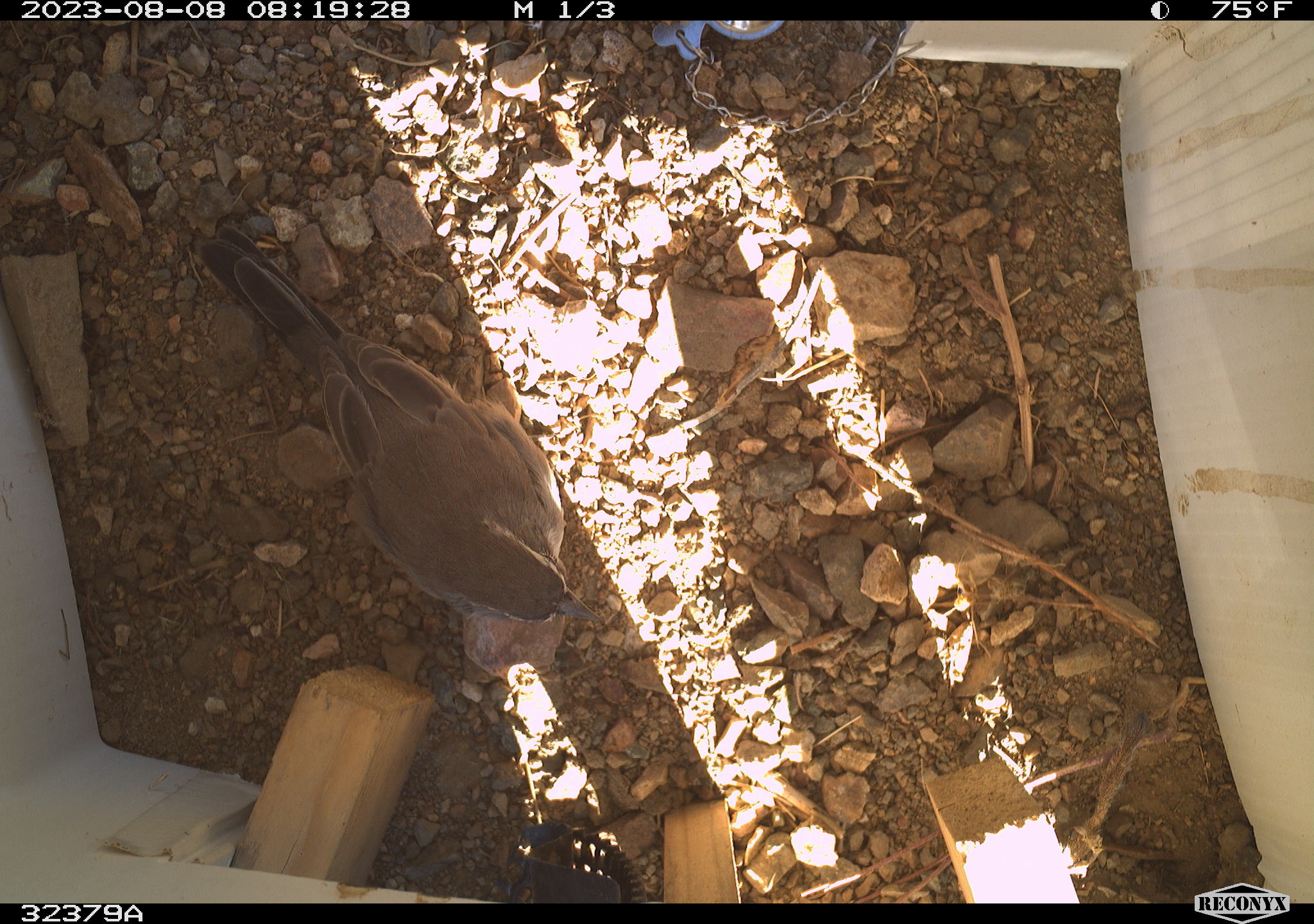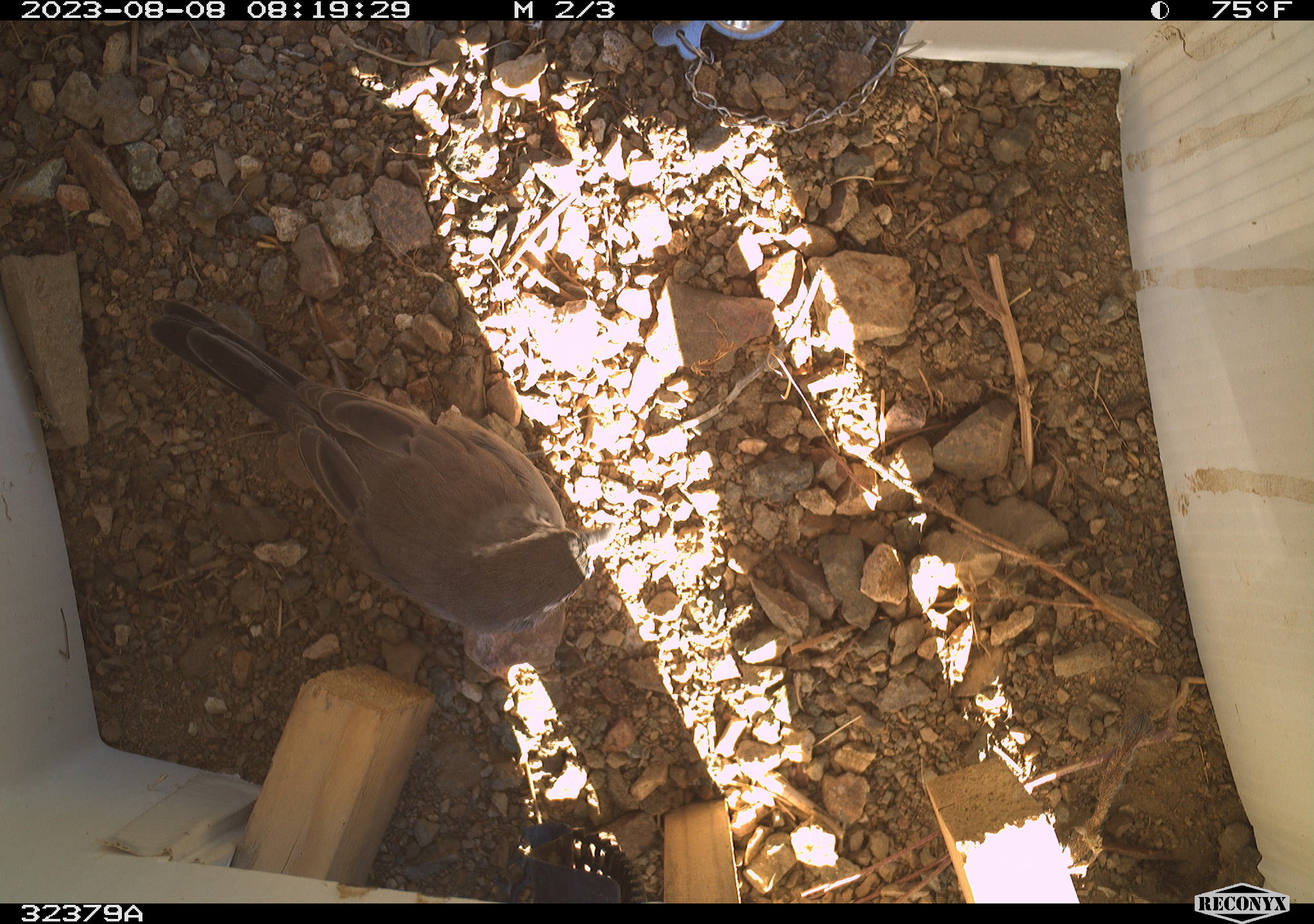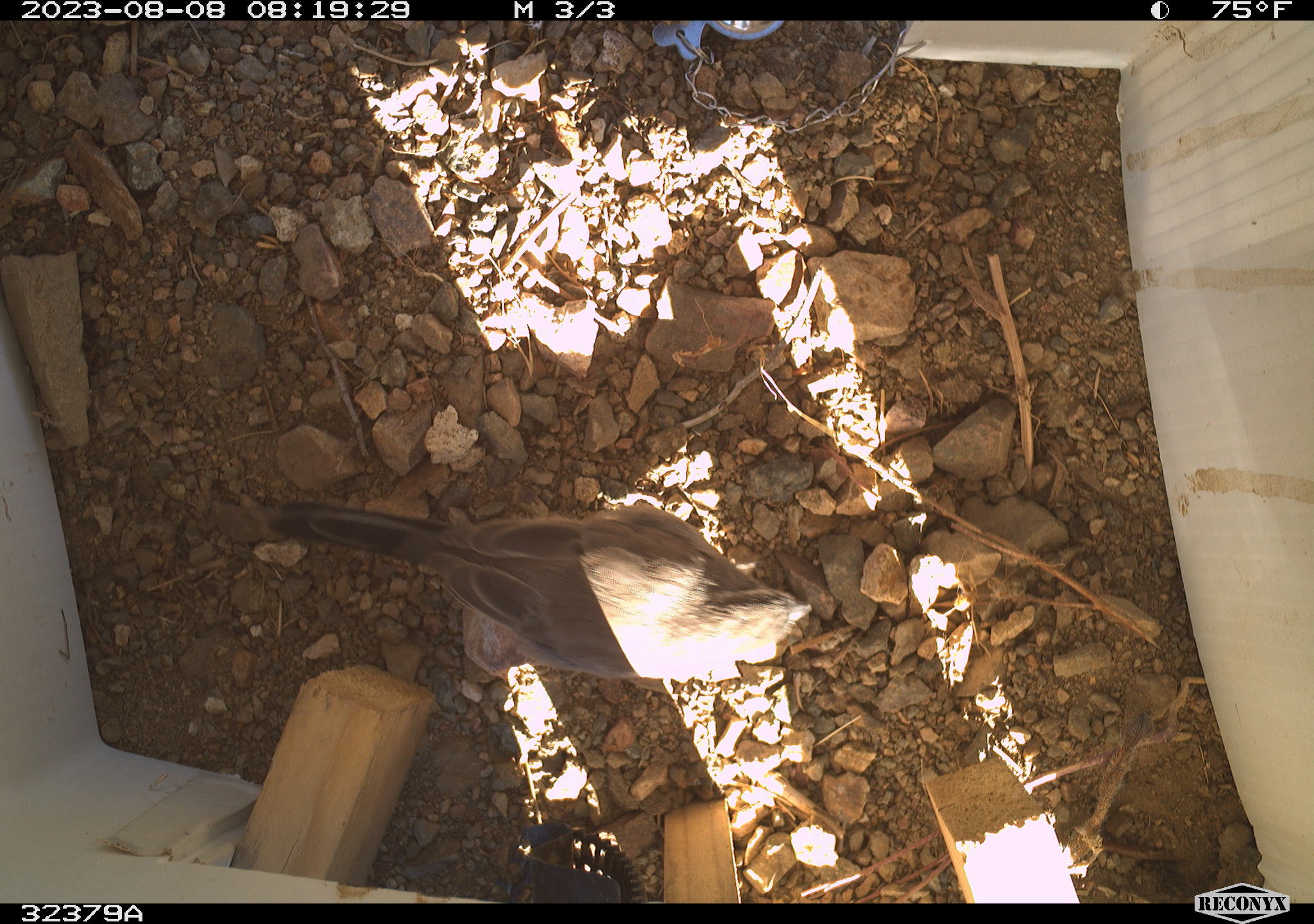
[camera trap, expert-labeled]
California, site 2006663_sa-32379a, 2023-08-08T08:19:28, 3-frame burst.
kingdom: Animalia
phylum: Chordata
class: Aves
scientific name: Aves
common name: bird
Bird (Aves).